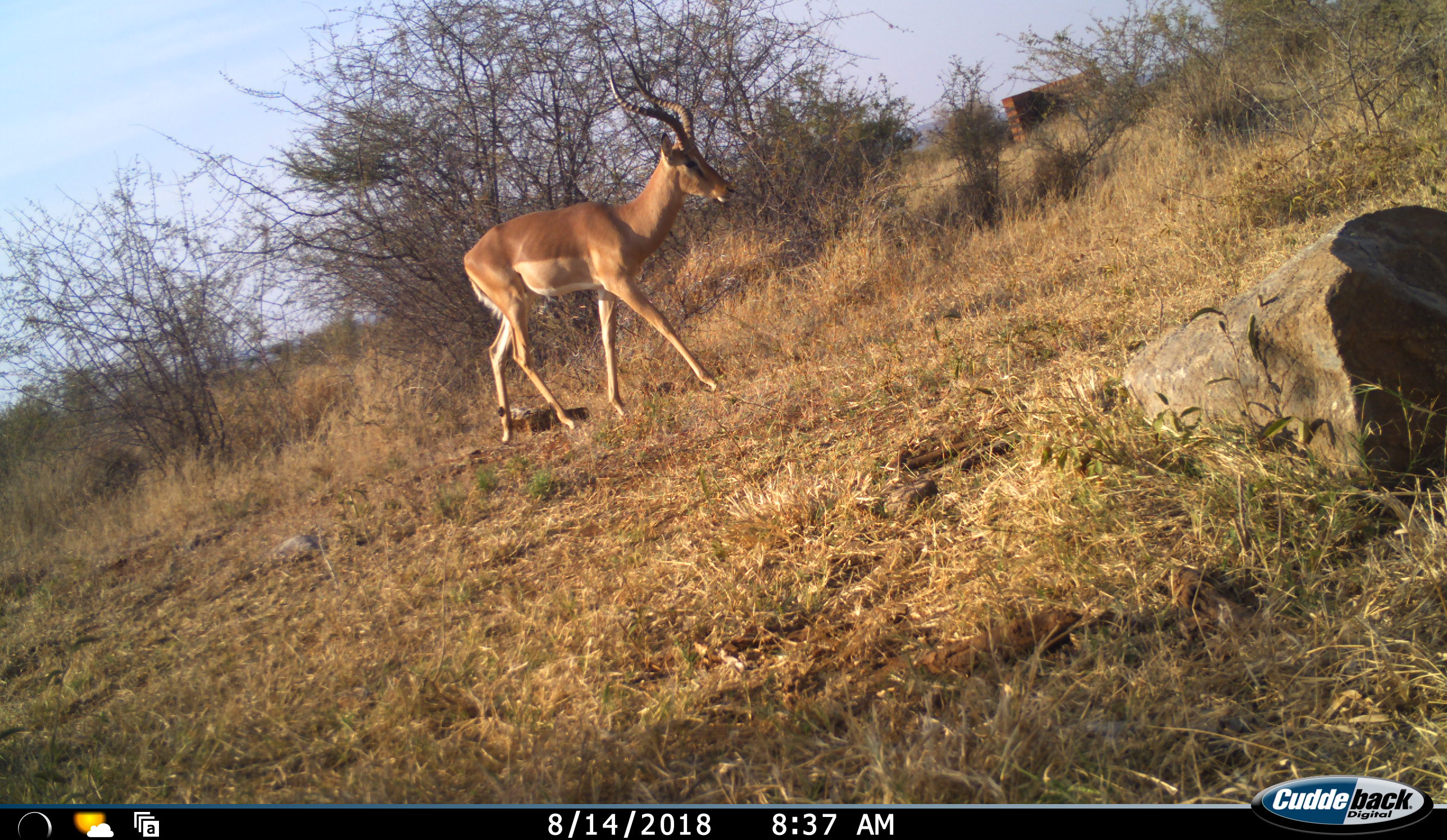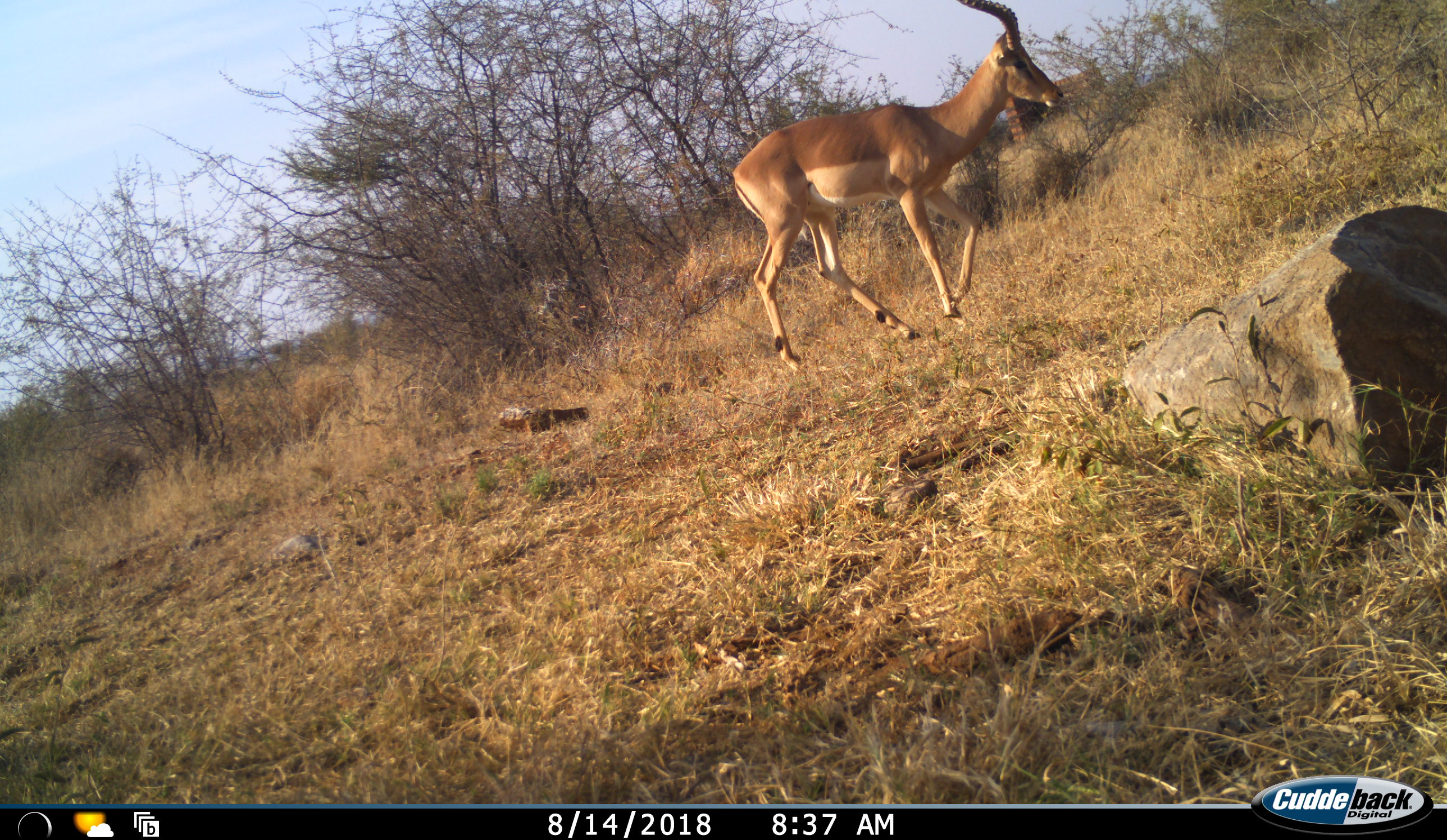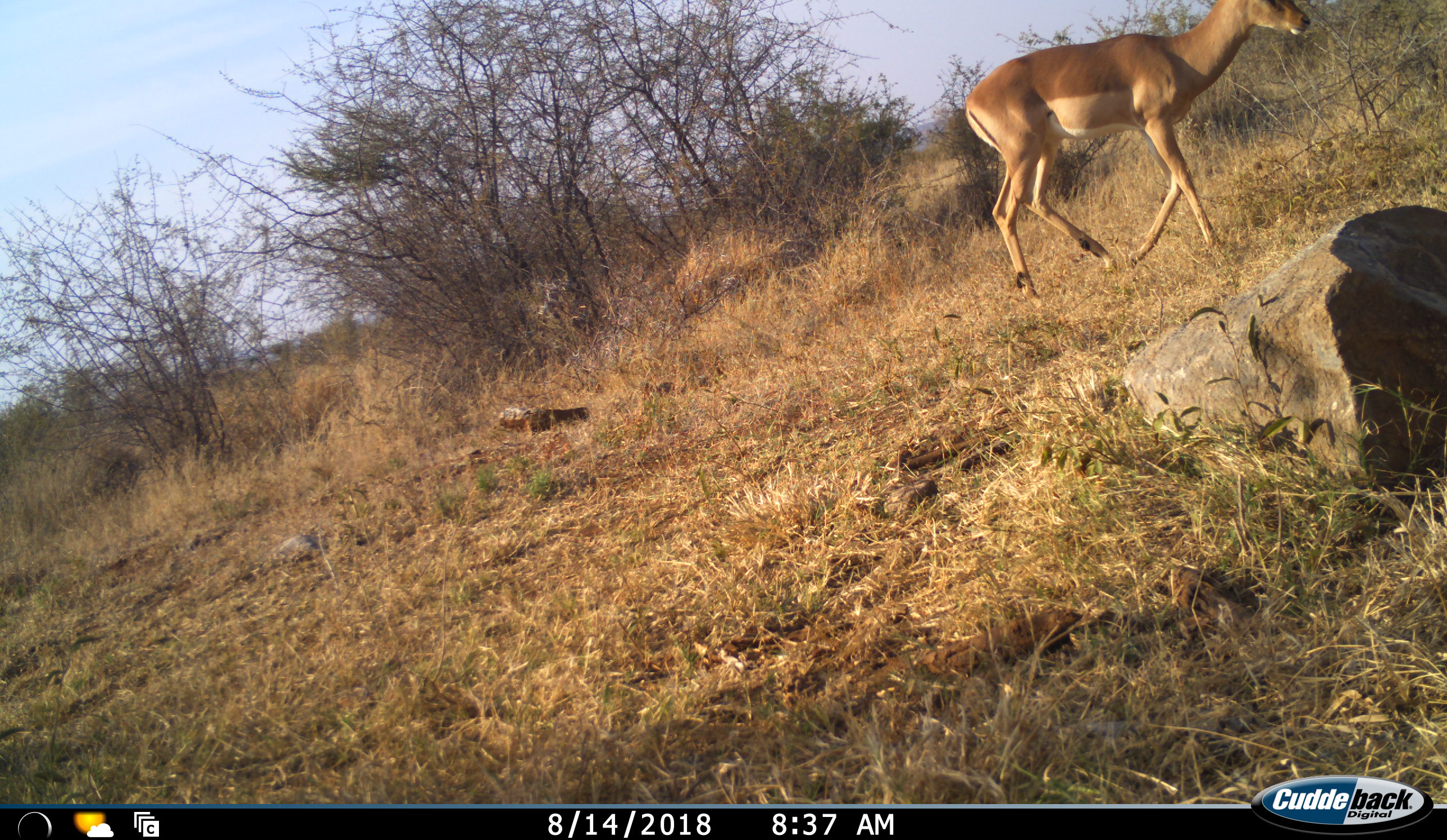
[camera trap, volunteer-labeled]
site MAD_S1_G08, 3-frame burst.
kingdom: Animalia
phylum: Chordata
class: Mammalia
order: Artiodactyla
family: Bovidae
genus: Aepyceros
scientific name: Aepyceros melampus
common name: impala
Impala (Aepyceros melampus), count 1. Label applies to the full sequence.